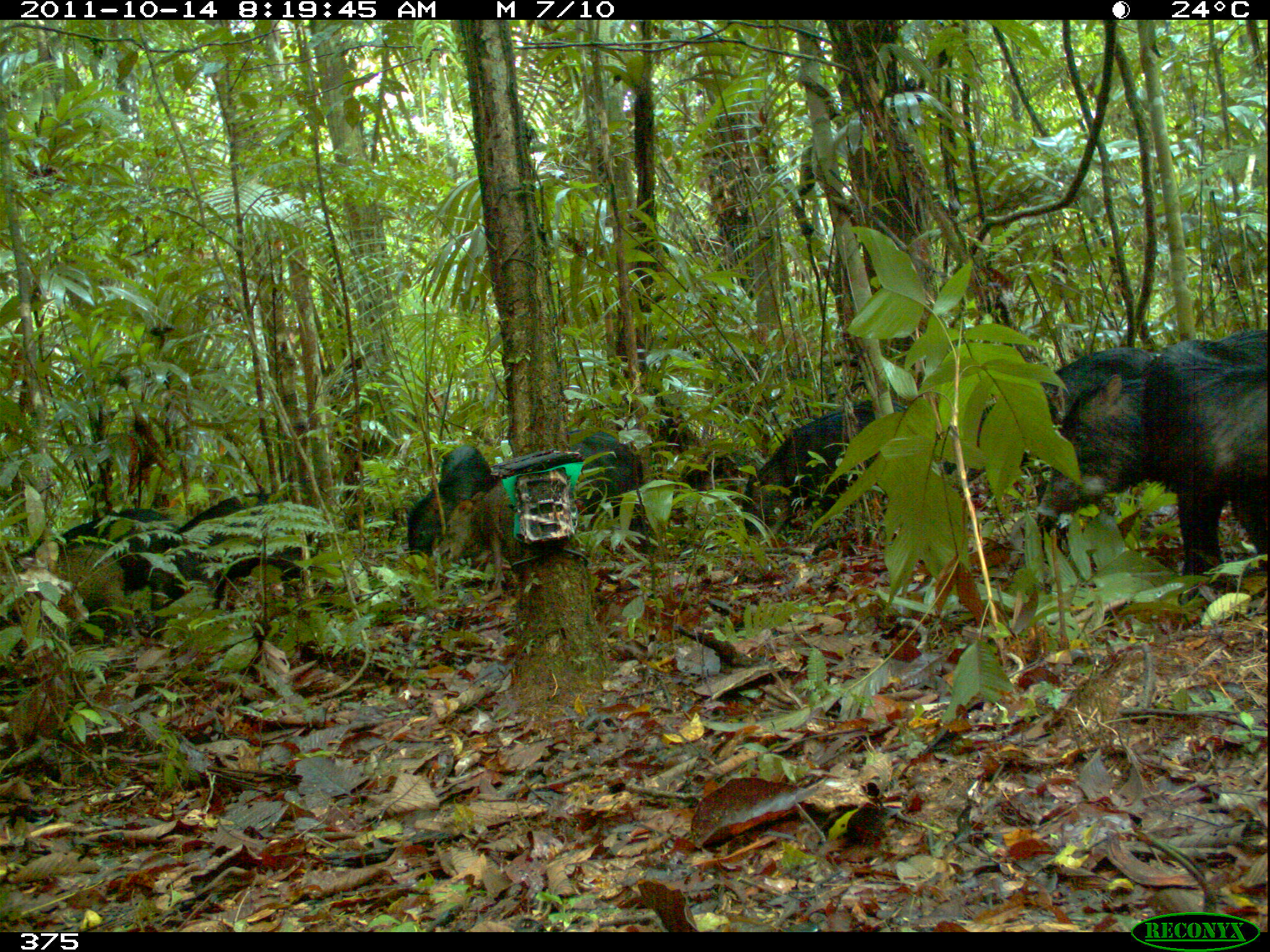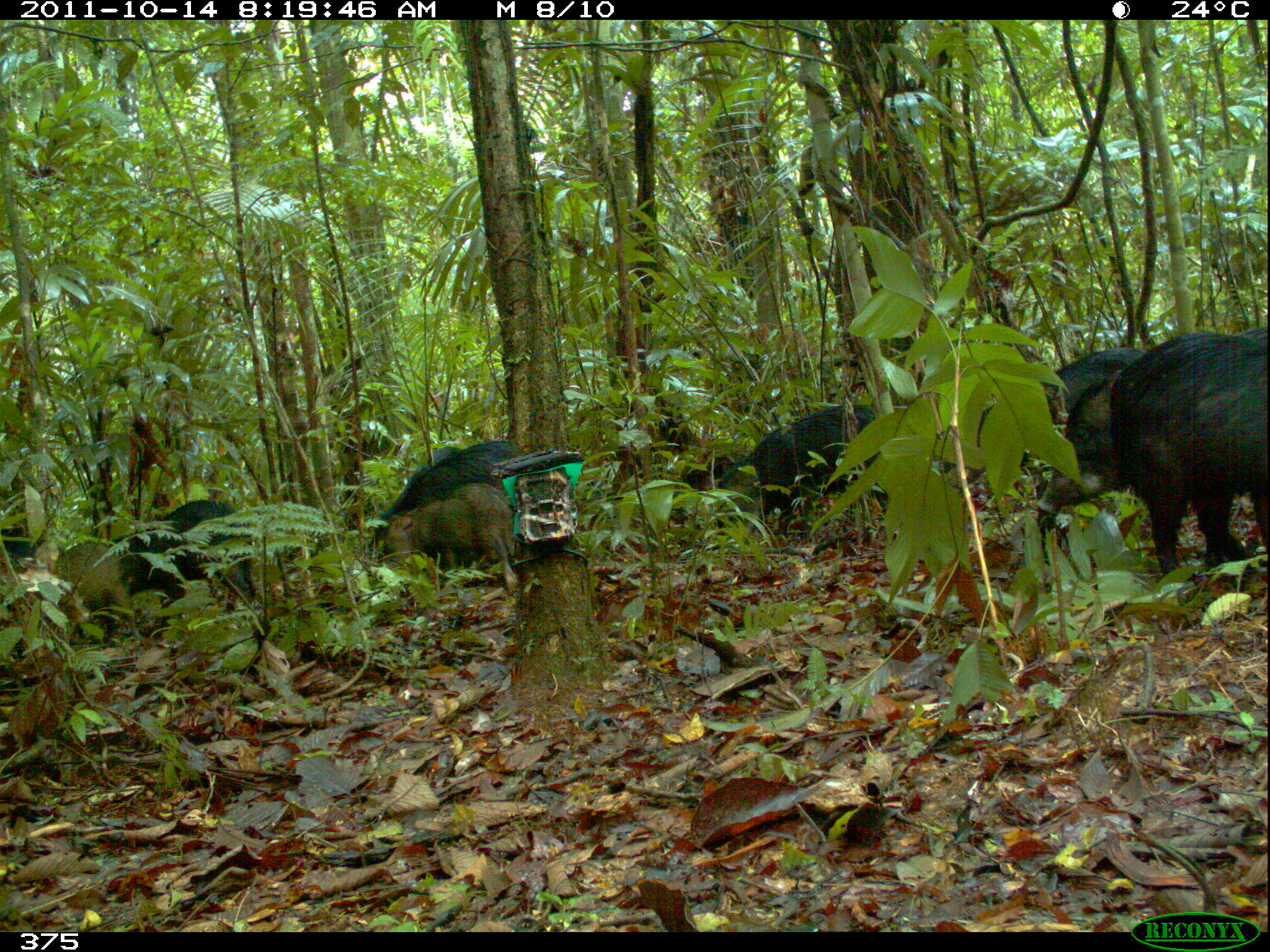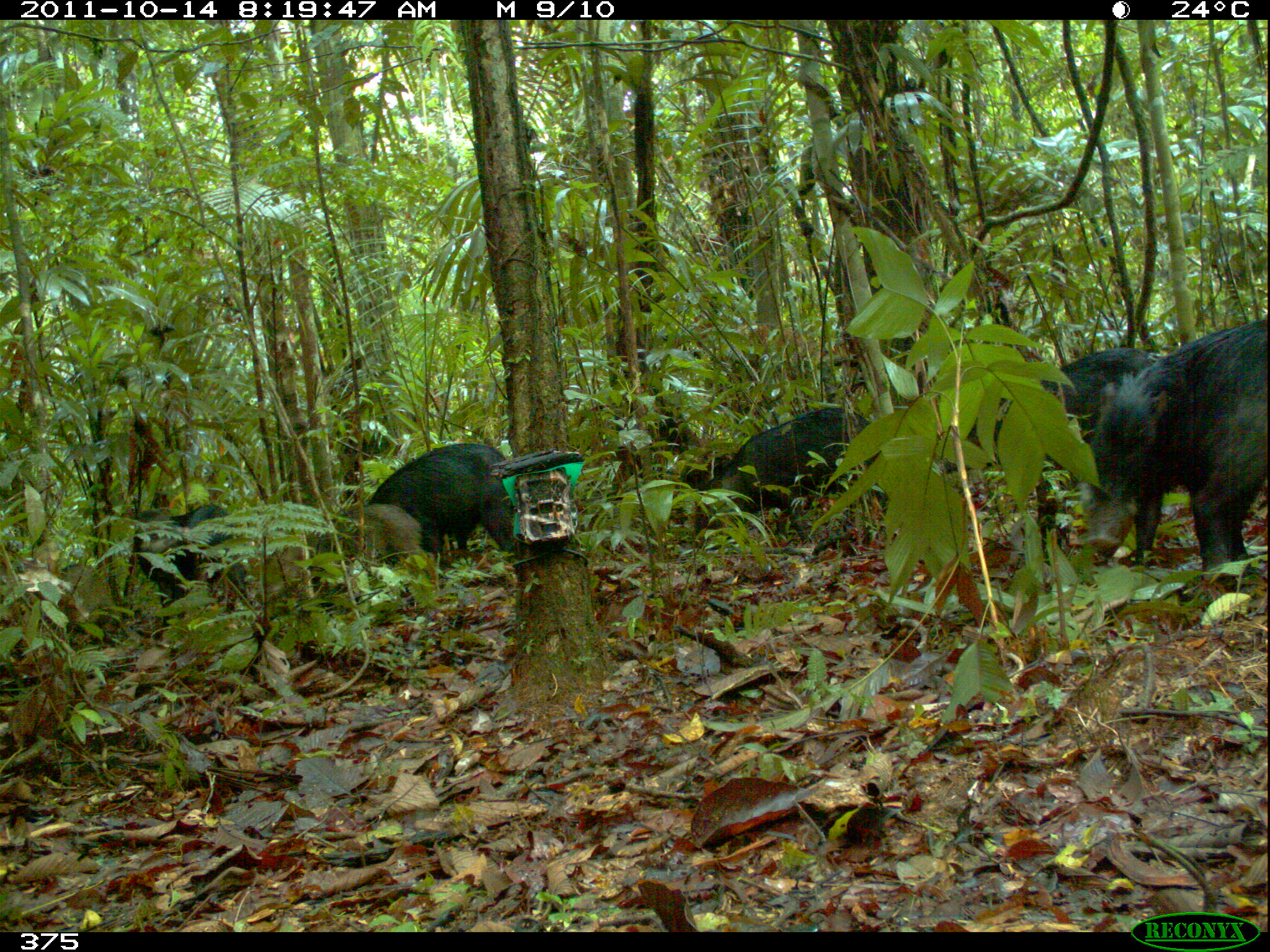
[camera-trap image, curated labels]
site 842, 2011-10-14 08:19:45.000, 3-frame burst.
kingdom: Animalia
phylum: Chordata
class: Mammalia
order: Artiodactyla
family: Tayassuidae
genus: Tayassu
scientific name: Tayassu pecari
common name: white-lipped peccary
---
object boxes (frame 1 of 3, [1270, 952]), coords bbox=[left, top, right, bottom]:
tayassu pecari: bbox=[1037, 328, 1270, 524]; bbox=[1137, 339, 1269, 600]; bbox=[742, 392, 957, 534]; bbox=[0, 508, 190, 660]; bbox=[969, 339, 1156, 493]; bbox=[144, 491, 319, 639]; bbox=[436, 480, 535, 585]; bbox=[408, 446, 495, 557]; bbox=[50, 550, 143, 640]; bbox=[570, 432, 646, 532]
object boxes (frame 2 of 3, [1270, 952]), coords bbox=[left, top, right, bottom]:
tayassu pecari: bbox=[1102, 325, 1270, 581]; bbox=[946, 339, 1151, 486]; bbox=[674, 401, 892, 533]; bbox=[369, 435, 529, 574]; bbox=[1028, 368, 1137, 517]; bbox=[104, 500, 263, 602]; bbox=[388, 482, 519, 591]; bbox=[49, 537, 142, 646]; bbox=[2, 527, 49, 598]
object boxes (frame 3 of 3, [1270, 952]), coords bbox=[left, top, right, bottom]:
tayassu pecari: bbox=[1072, 329, 1229, 563]; bbox=[674, 401, 892, 533]; bbox=[946, 343, 1153, 468]; bbox=[1171, 318, 1270, 571]; bbox=[369, 441, 529, 571]; bbox=[127, 500, 247, 638]; bbox=[310, 497, 432, 581]; bbox=[42, 557, 107, 631]